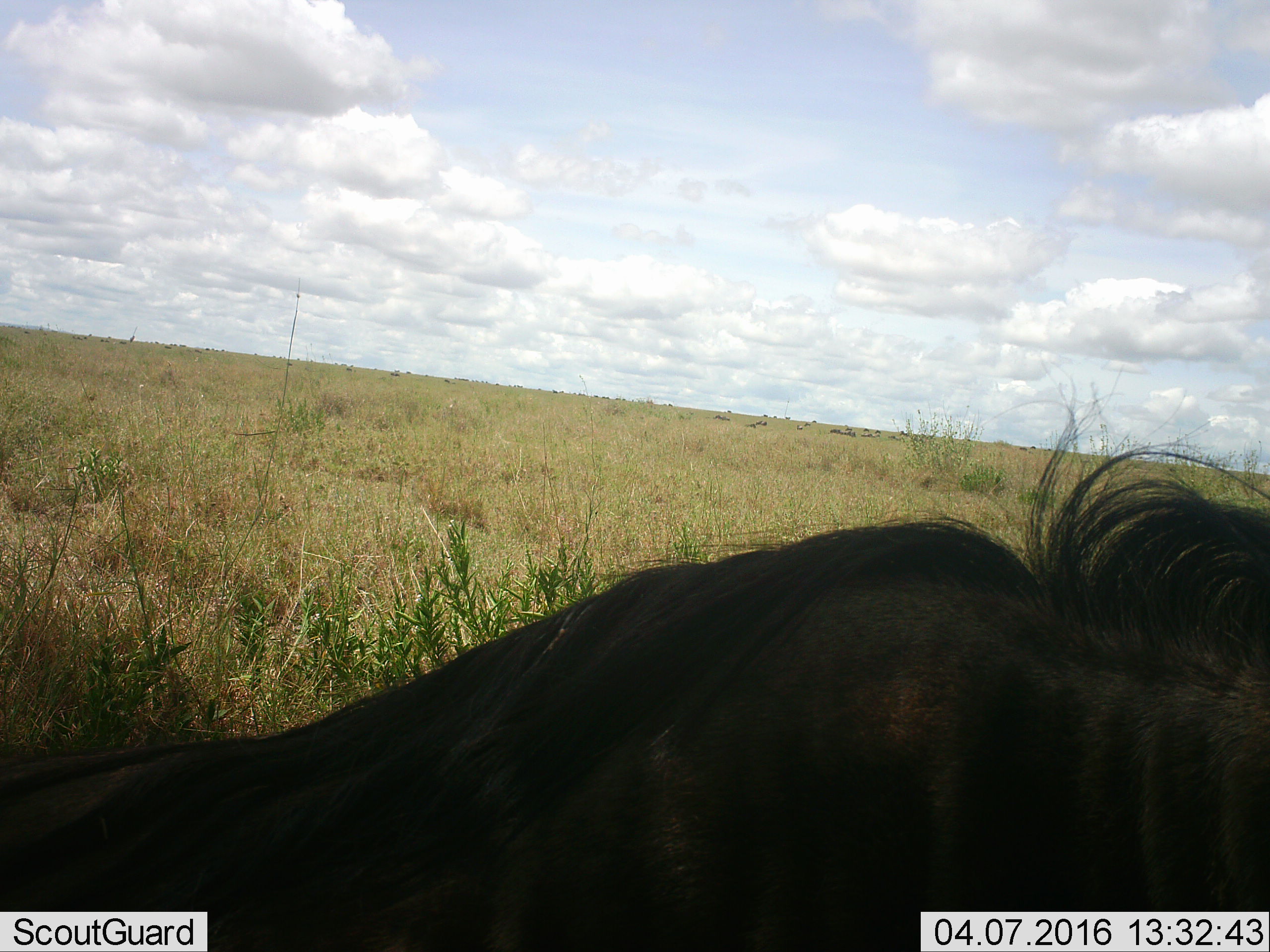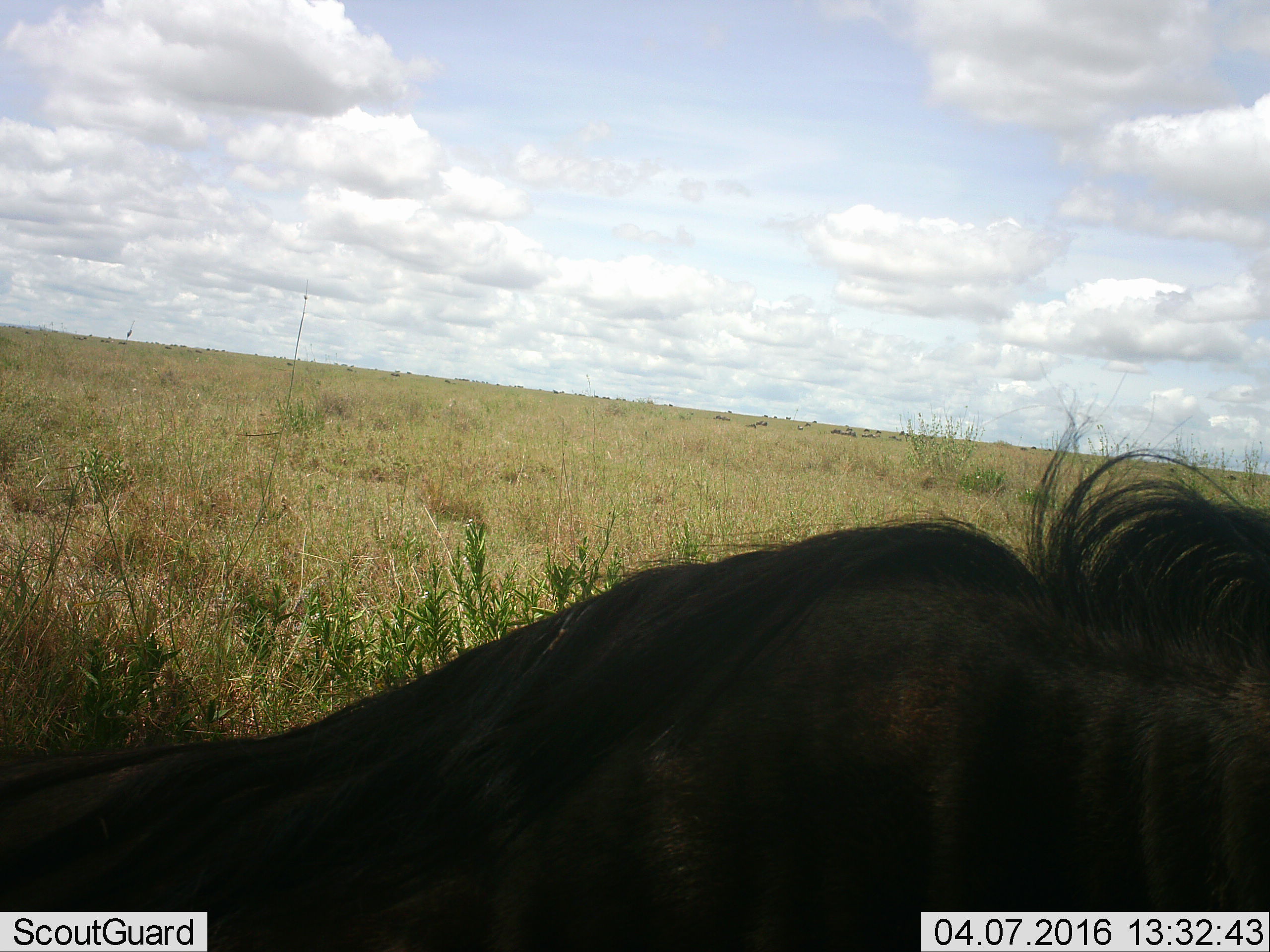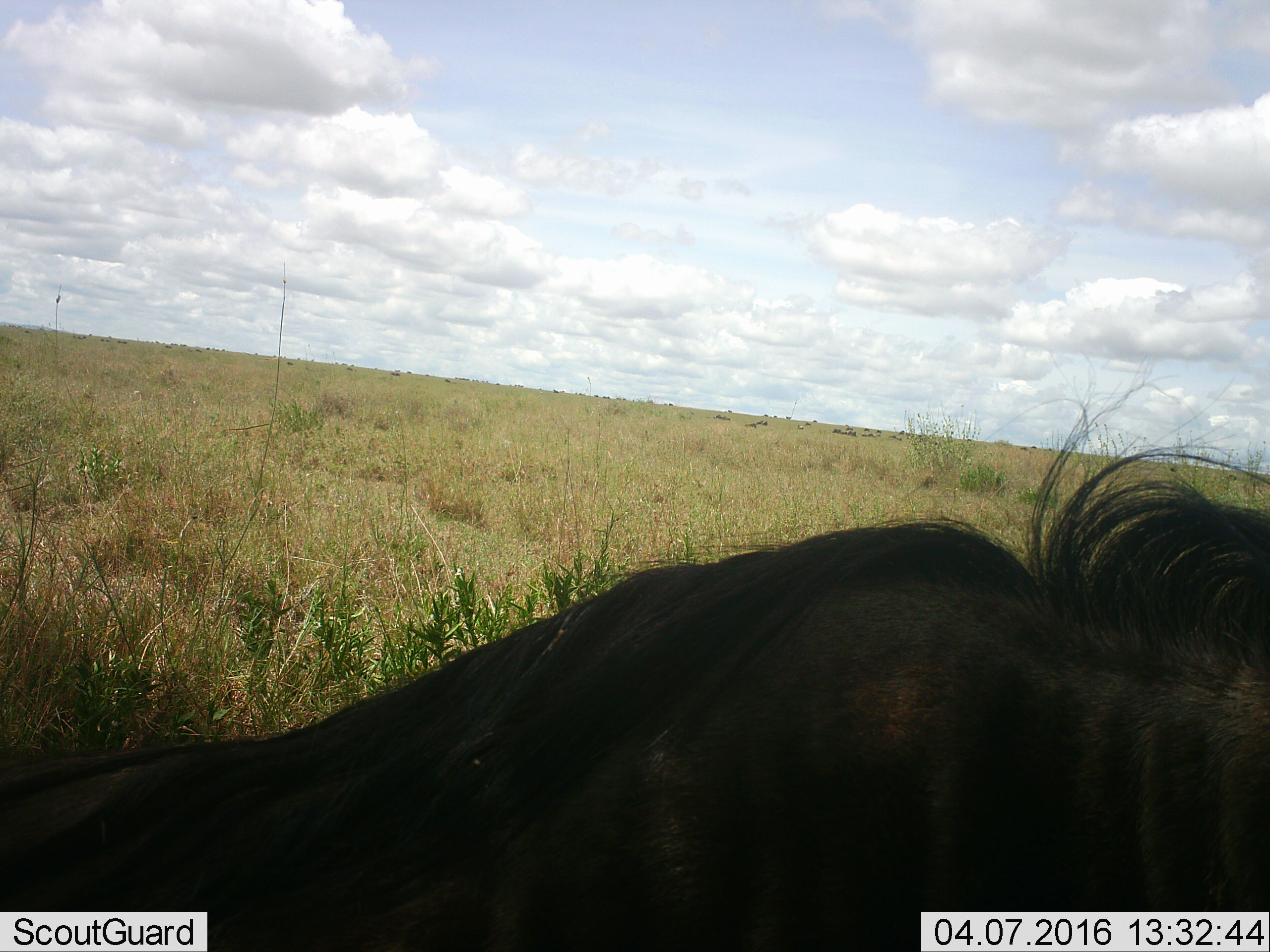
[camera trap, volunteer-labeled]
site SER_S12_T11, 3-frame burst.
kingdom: Animalia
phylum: Chordata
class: Mammalia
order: Artiodactyla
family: Bovidae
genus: Connochaetes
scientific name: Connochaetes taurinus taurinus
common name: blue wildebeest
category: wildebeestblue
Wildebeestblue (blue wildebeest) (Connochaetes taurinus taurinus), count 51+. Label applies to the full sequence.